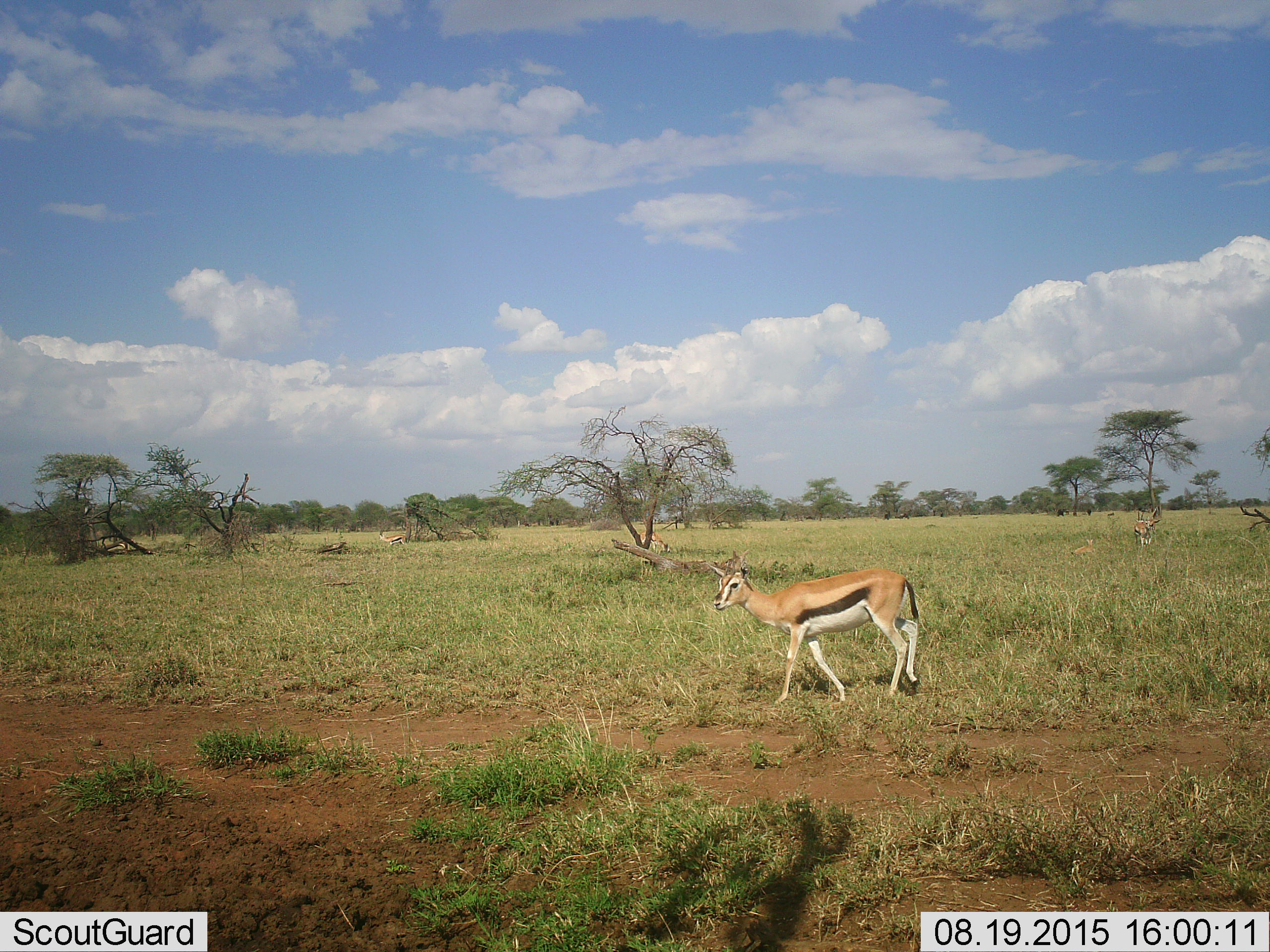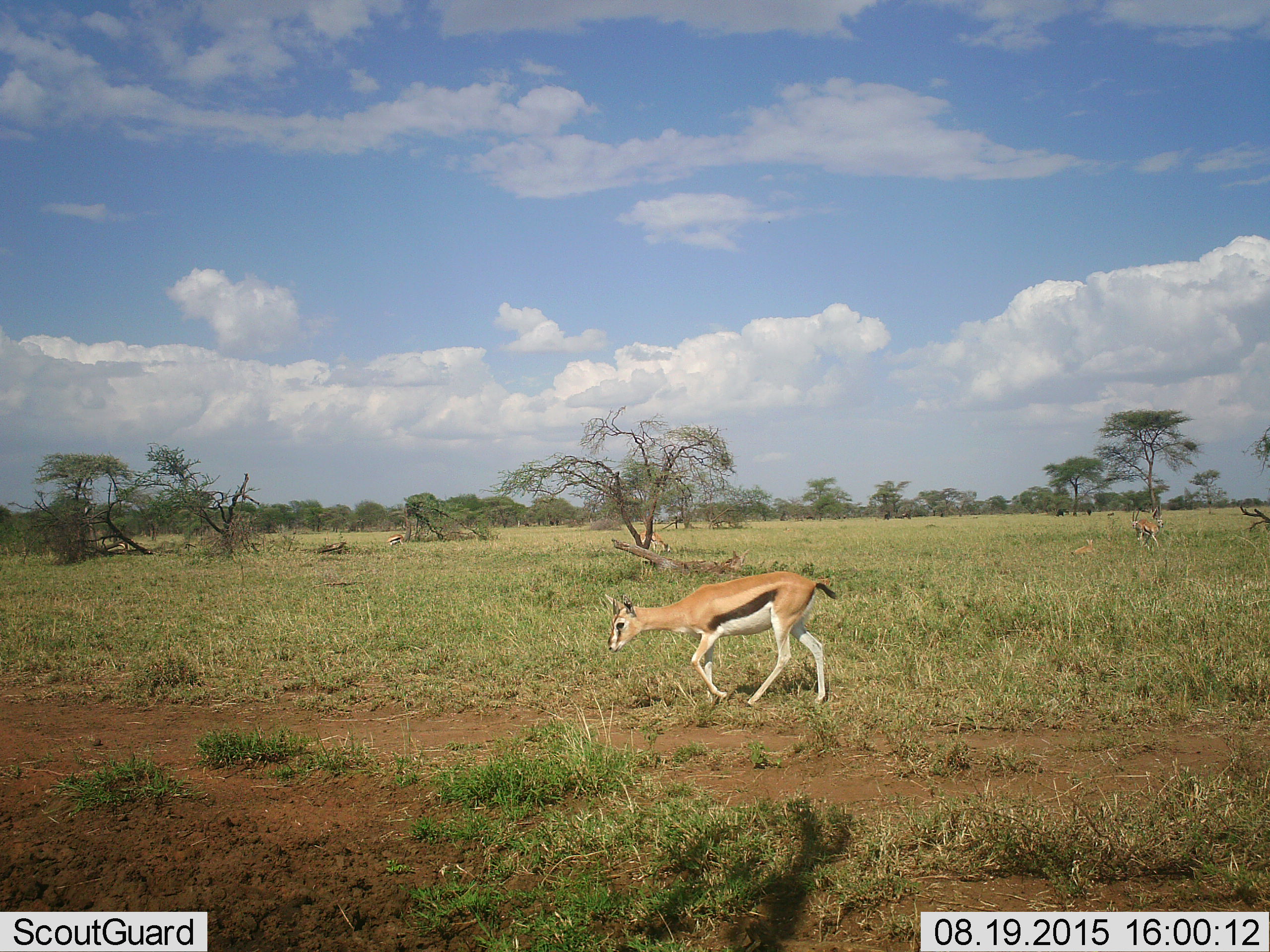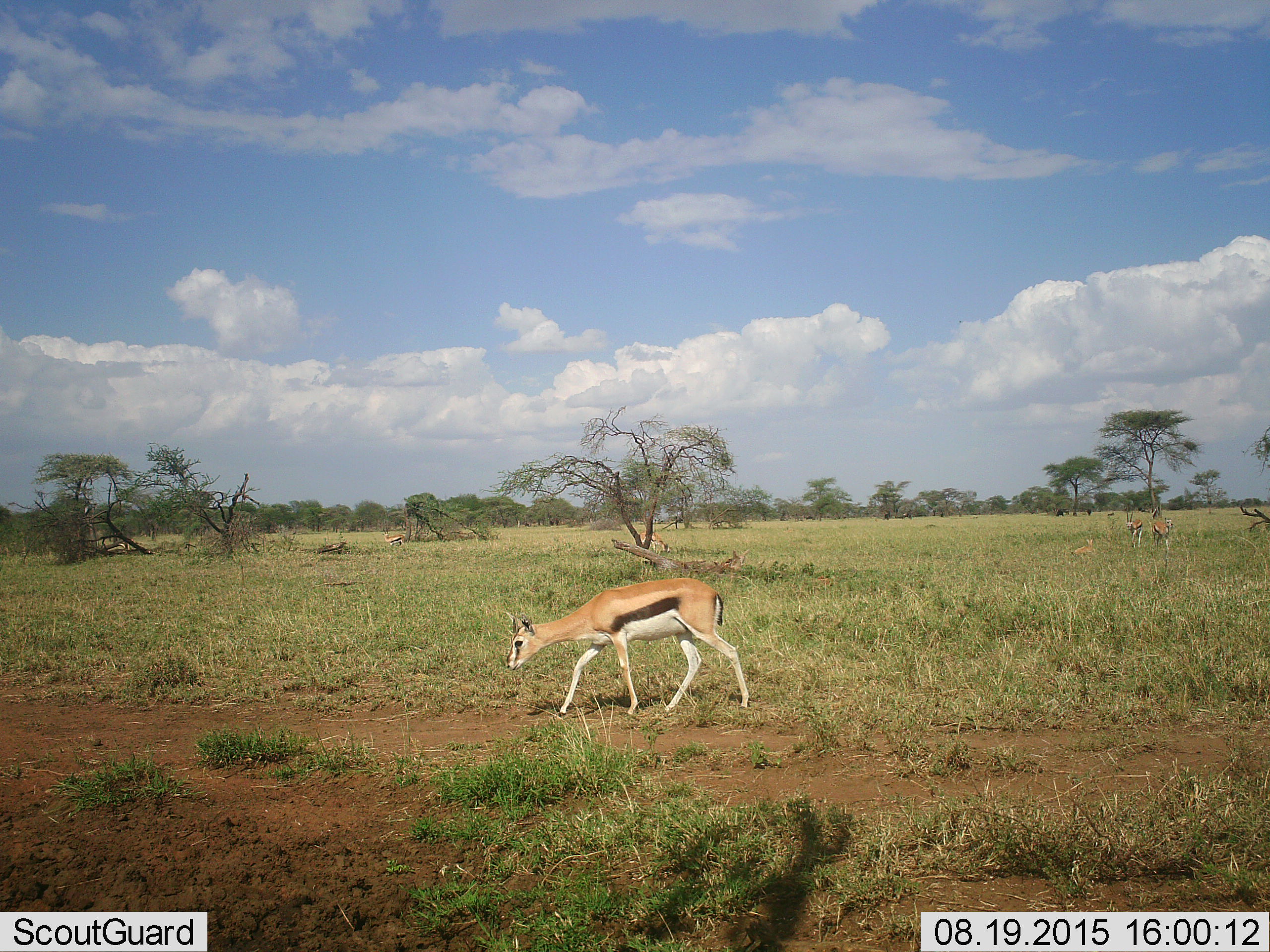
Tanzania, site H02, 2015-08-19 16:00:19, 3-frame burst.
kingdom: Animalia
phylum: Chordata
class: Mammalia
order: Artiodactyla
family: Bovidae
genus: Eudorcas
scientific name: Eudorcas thomsonii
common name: thomson's gazelle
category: gazellethomsons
Gazellethomsons (thomson's gazelle) (Eudorcas thomsonii), count 6. Behavior (volunteer vote fractions): standing 64%, resting 55%, moving 82%, interacting 0%. Young present (vote fraction): 9%. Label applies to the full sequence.